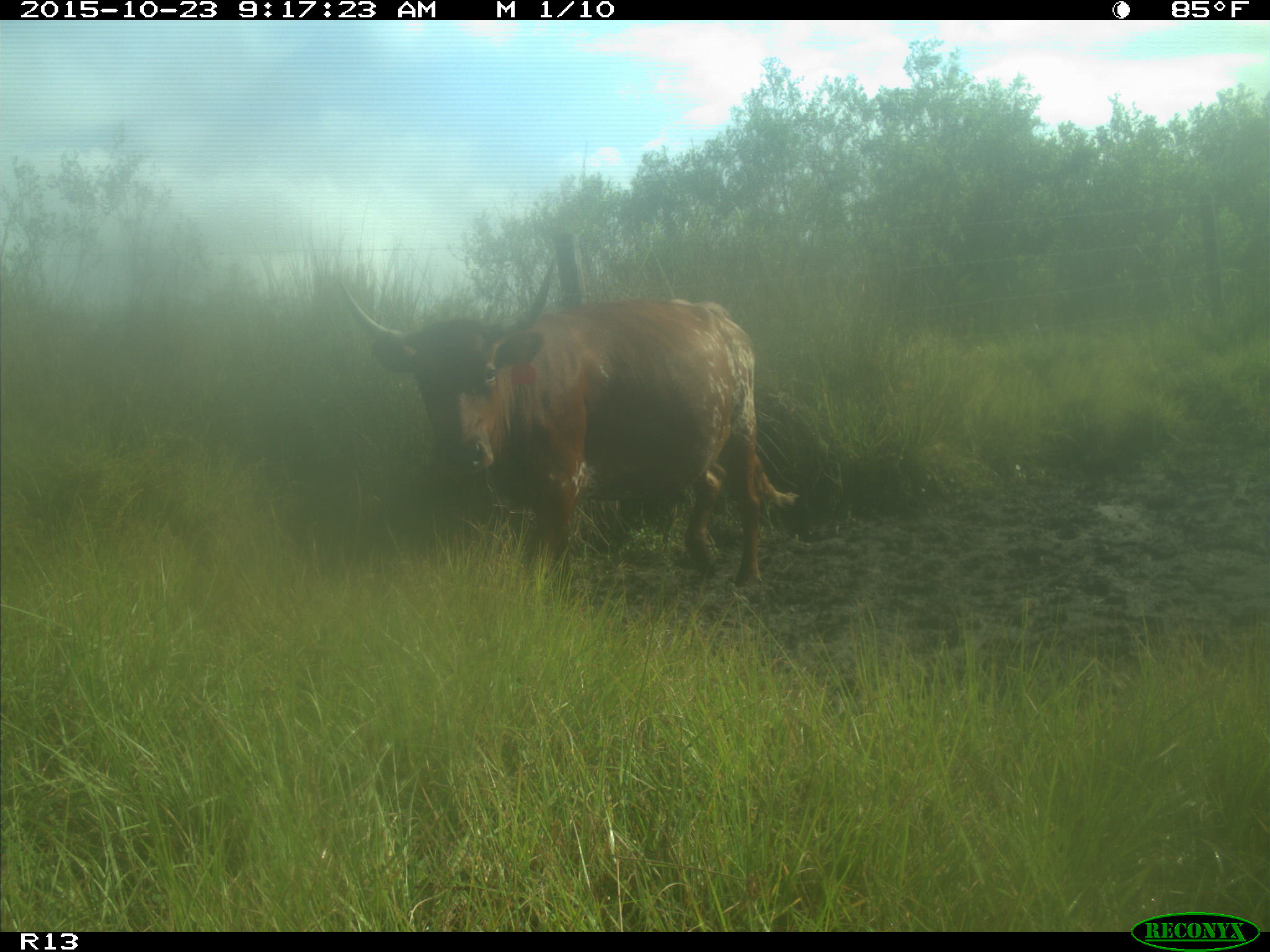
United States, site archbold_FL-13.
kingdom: Animalia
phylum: Chordata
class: Mammalia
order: Artiodactyla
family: Bovidae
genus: Bos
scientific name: Bos taurus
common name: domestic cow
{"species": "Bos taurus (domestic cow)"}